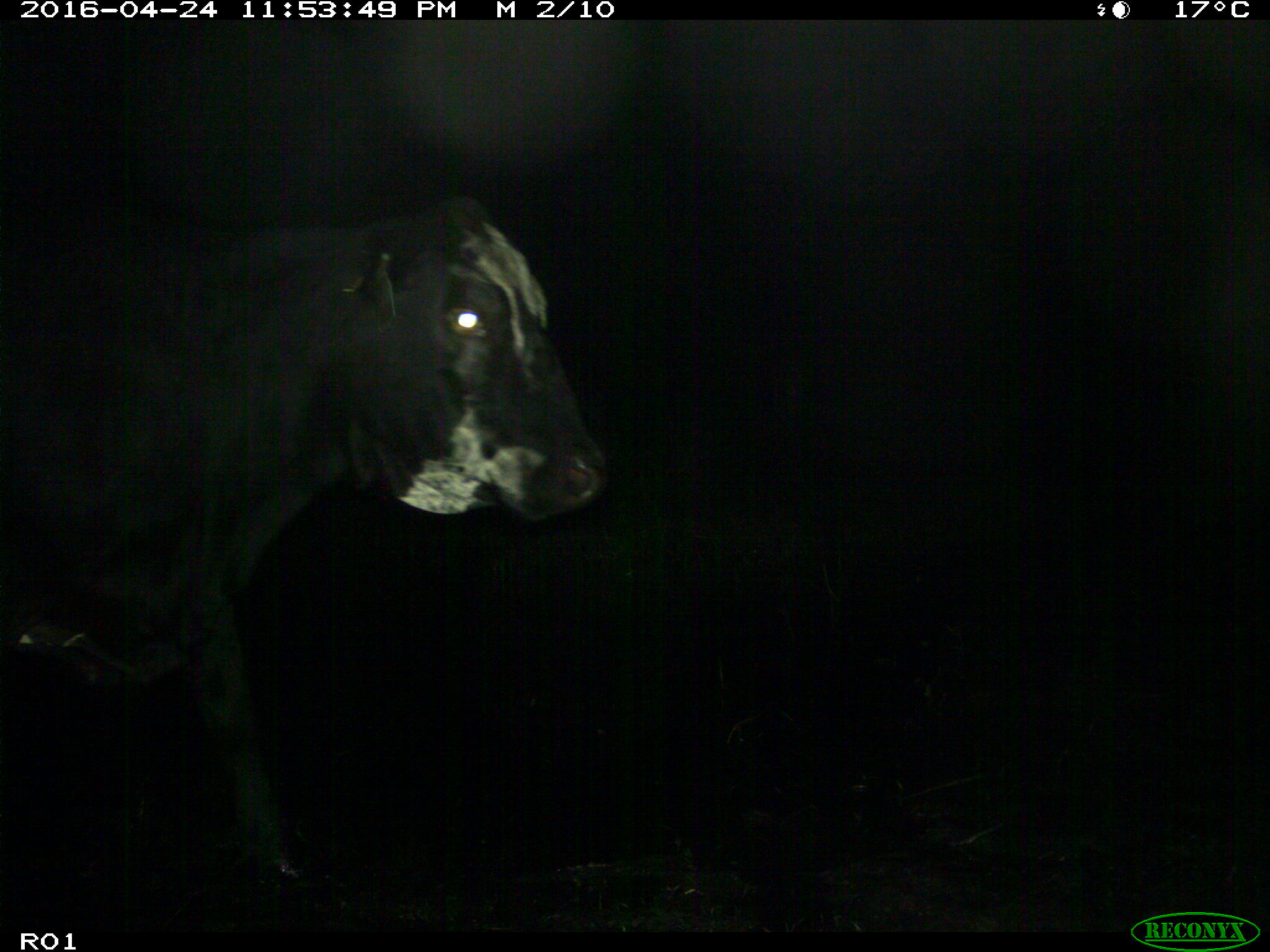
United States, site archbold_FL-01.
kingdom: Animalia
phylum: Chordata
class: Mammalia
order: Artiodactyla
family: Bovidae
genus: Bos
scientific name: Bos taurus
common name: domestic cow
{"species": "Bos taurus (domestic cow)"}